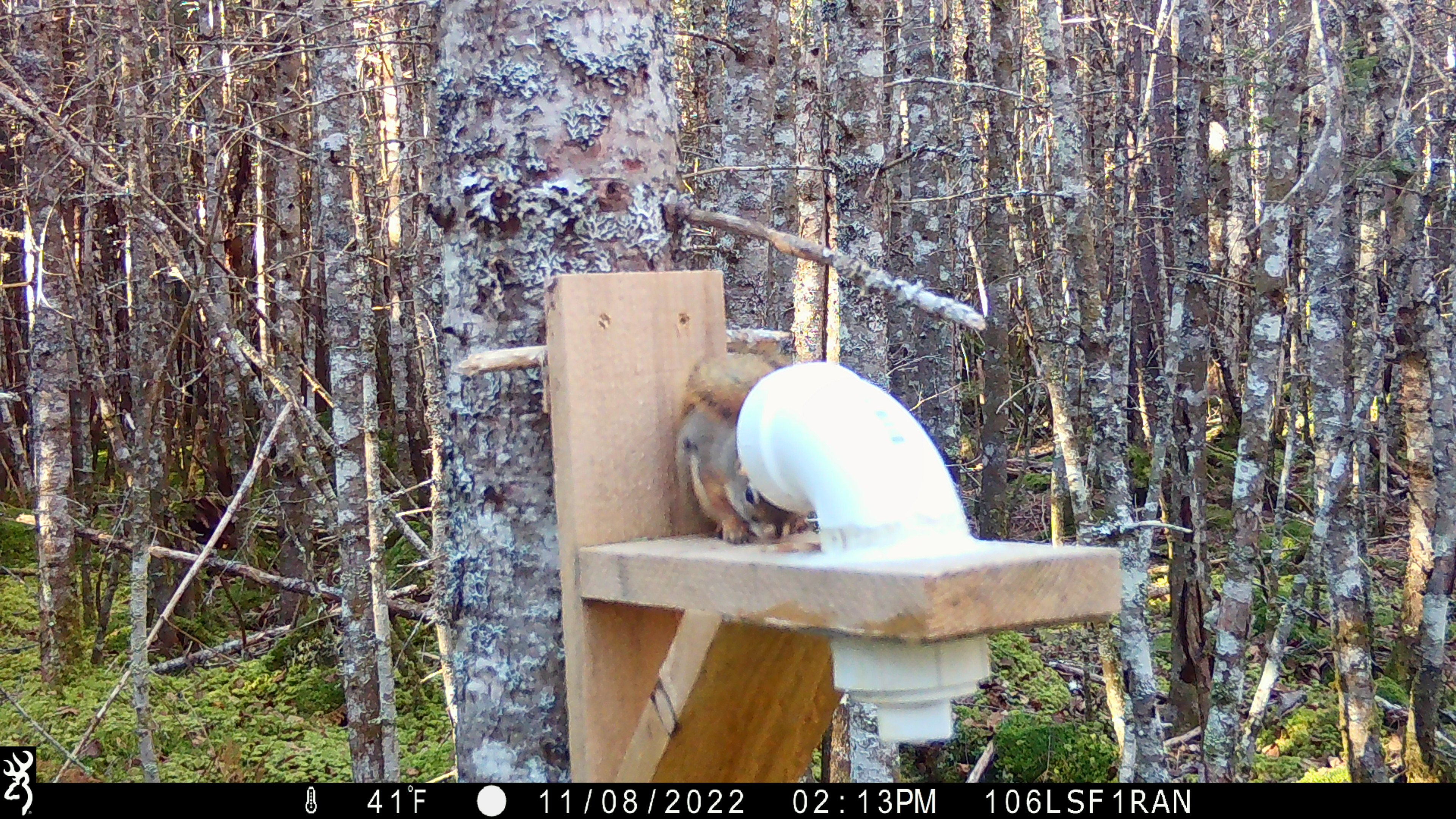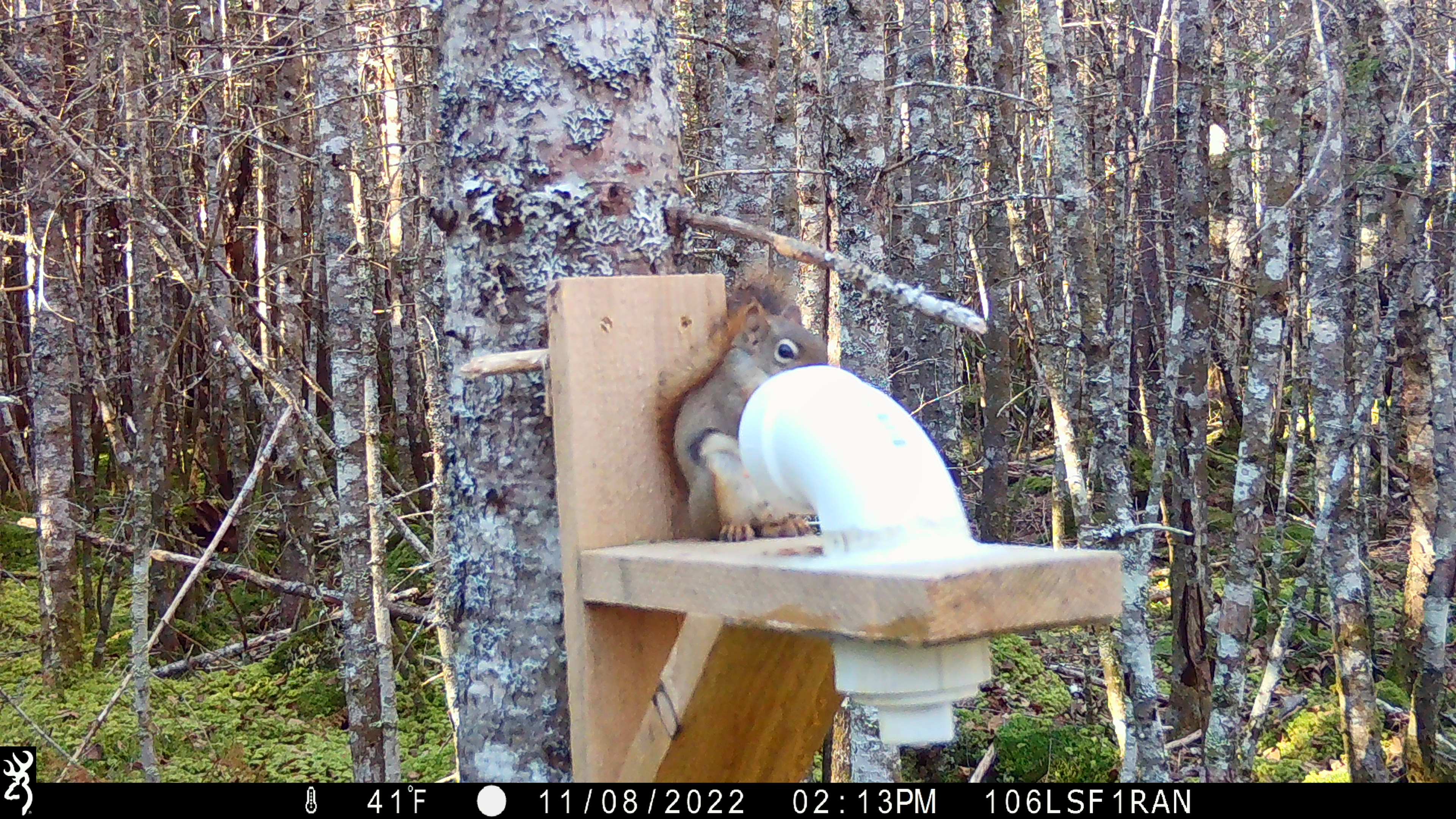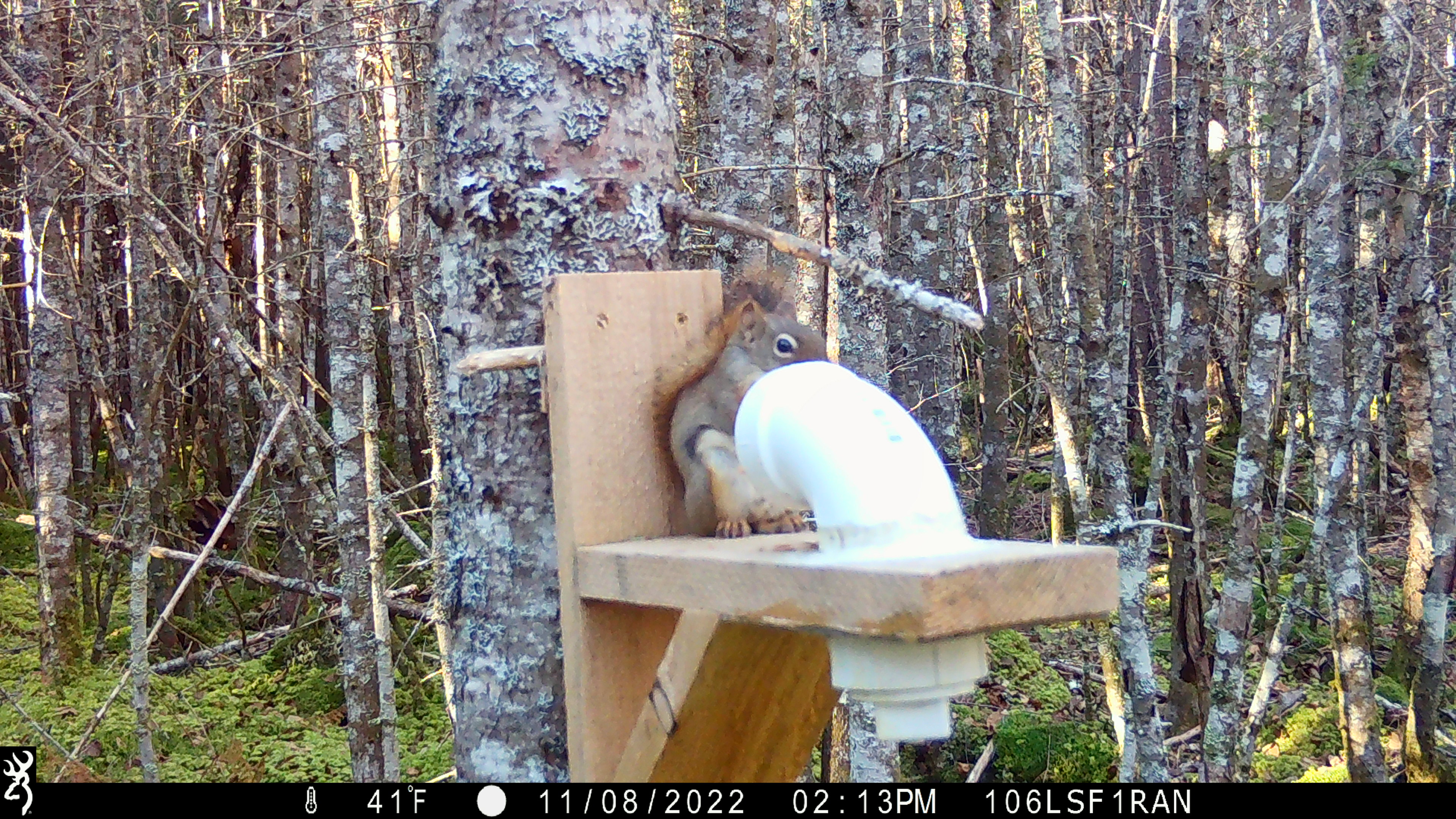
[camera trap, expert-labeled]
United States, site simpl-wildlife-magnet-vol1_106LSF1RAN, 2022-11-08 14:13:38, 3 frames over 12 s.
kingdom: Animalia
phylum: Chordata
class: Mammalia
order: Rodentia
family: Sciuridae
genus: Tamiasciurus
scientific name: Tamiasciurus hudsonicus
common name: red squirrel